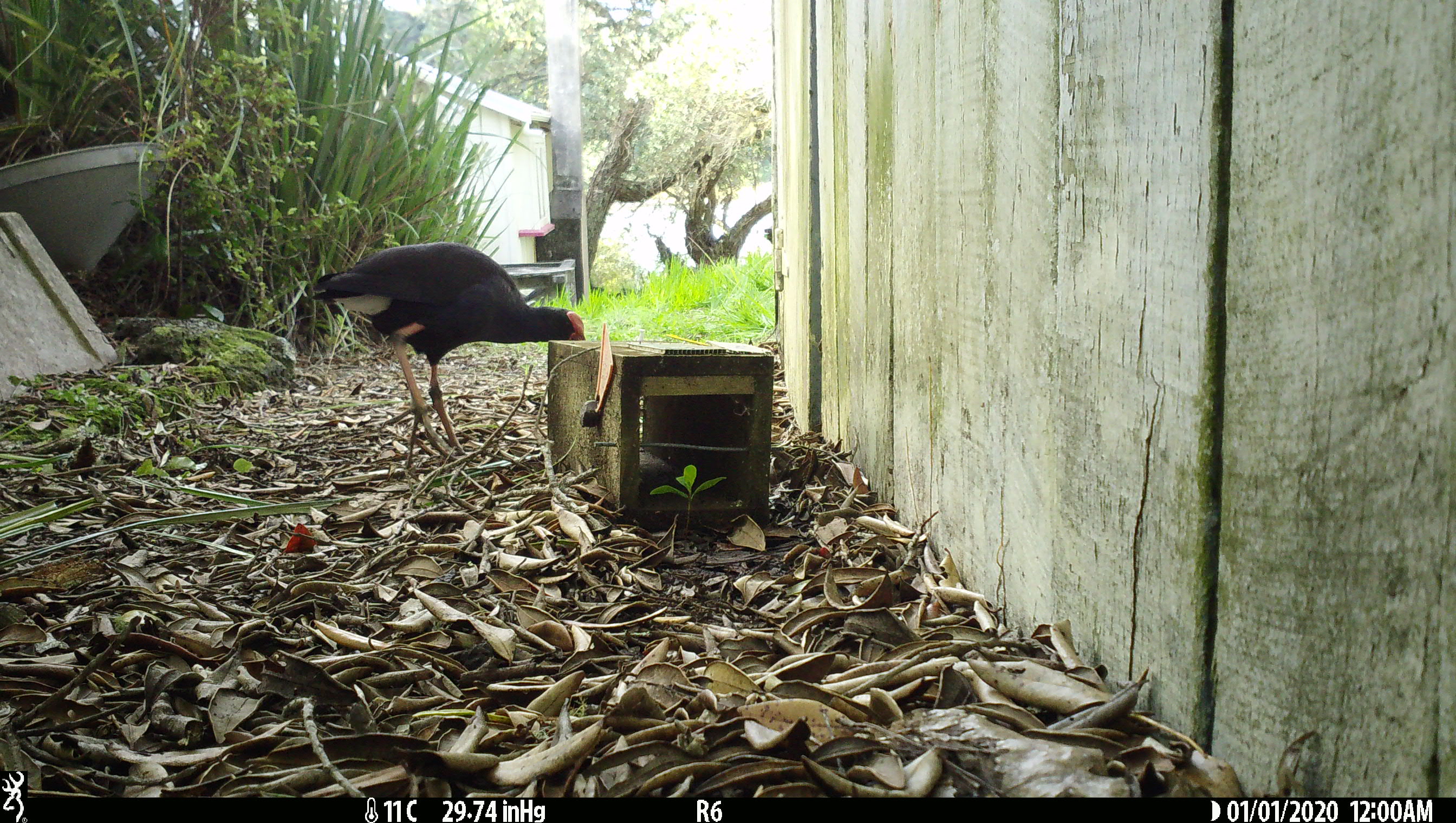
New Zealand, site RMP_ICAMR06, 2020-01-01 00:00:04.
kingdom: Animalia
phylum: Chordata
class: Aves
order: Gruiformes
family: Rallidae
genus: Porphyrio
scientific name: Porphyrio melanotus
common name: australasian swamphen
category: pukeko